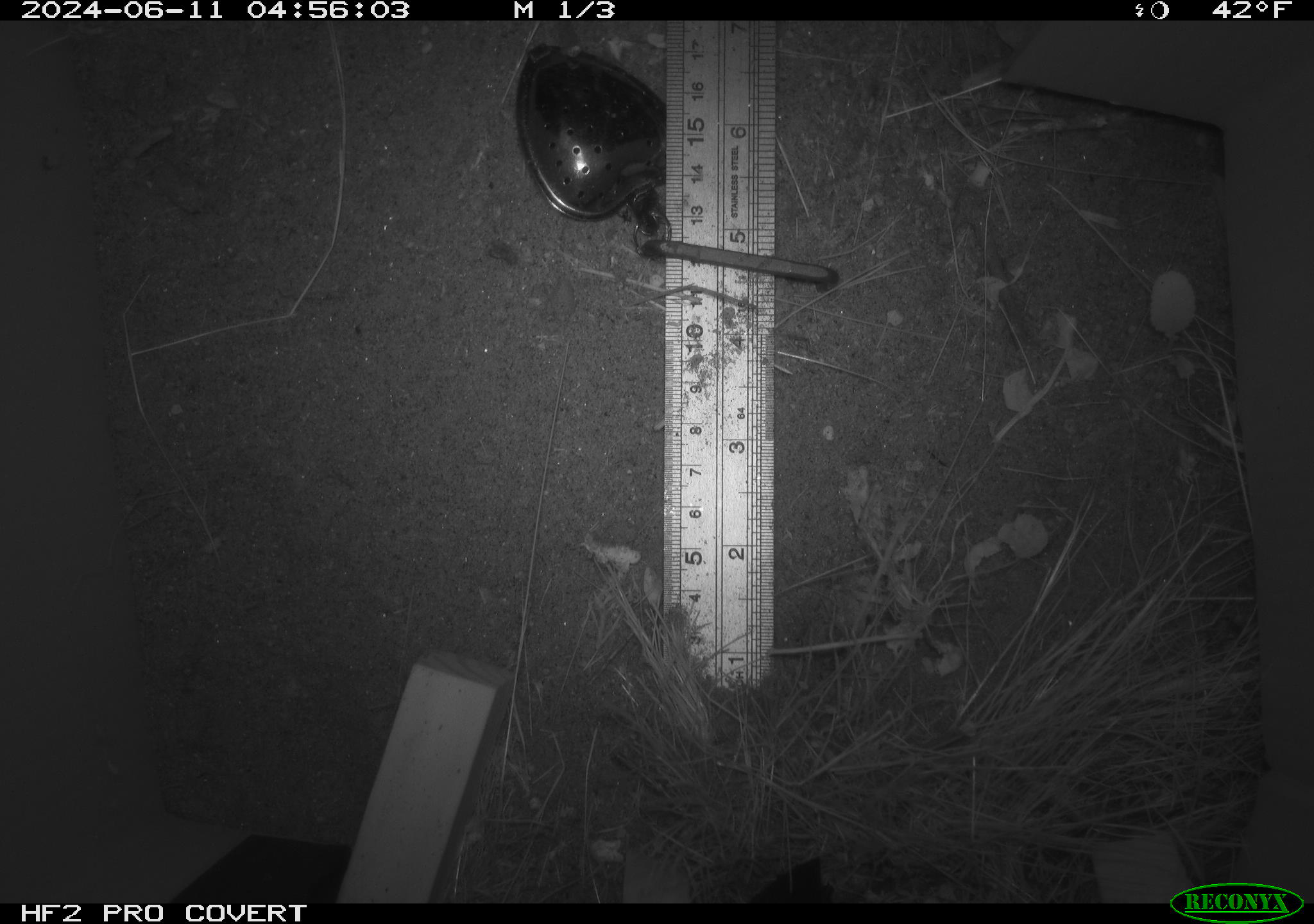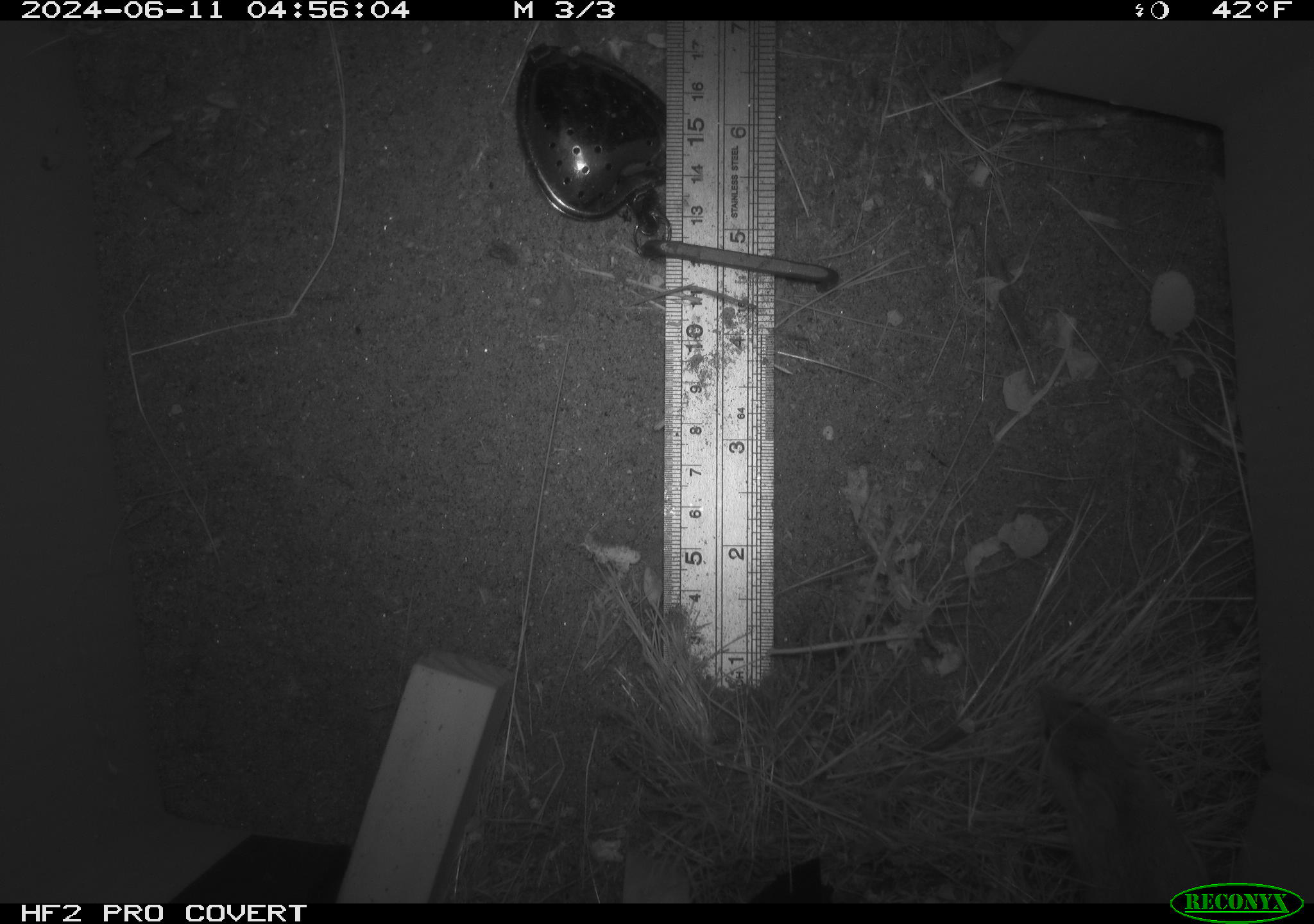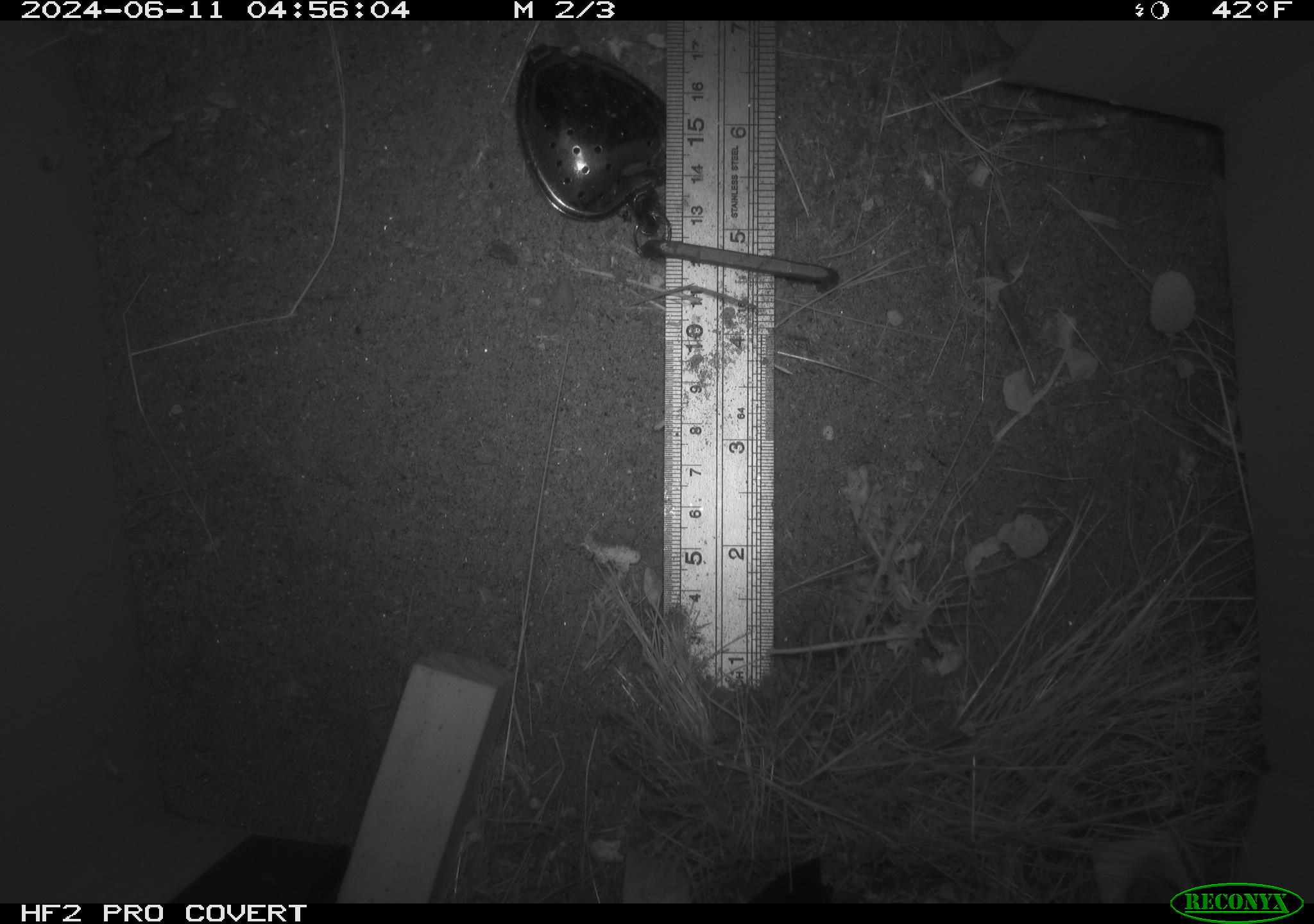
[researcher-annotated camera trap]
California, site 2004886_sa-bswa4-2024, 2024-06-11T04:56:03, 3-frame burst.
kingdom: Animalia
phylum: Chordata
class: Mammalia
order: Rodentia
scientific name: Rodentia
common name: rodent